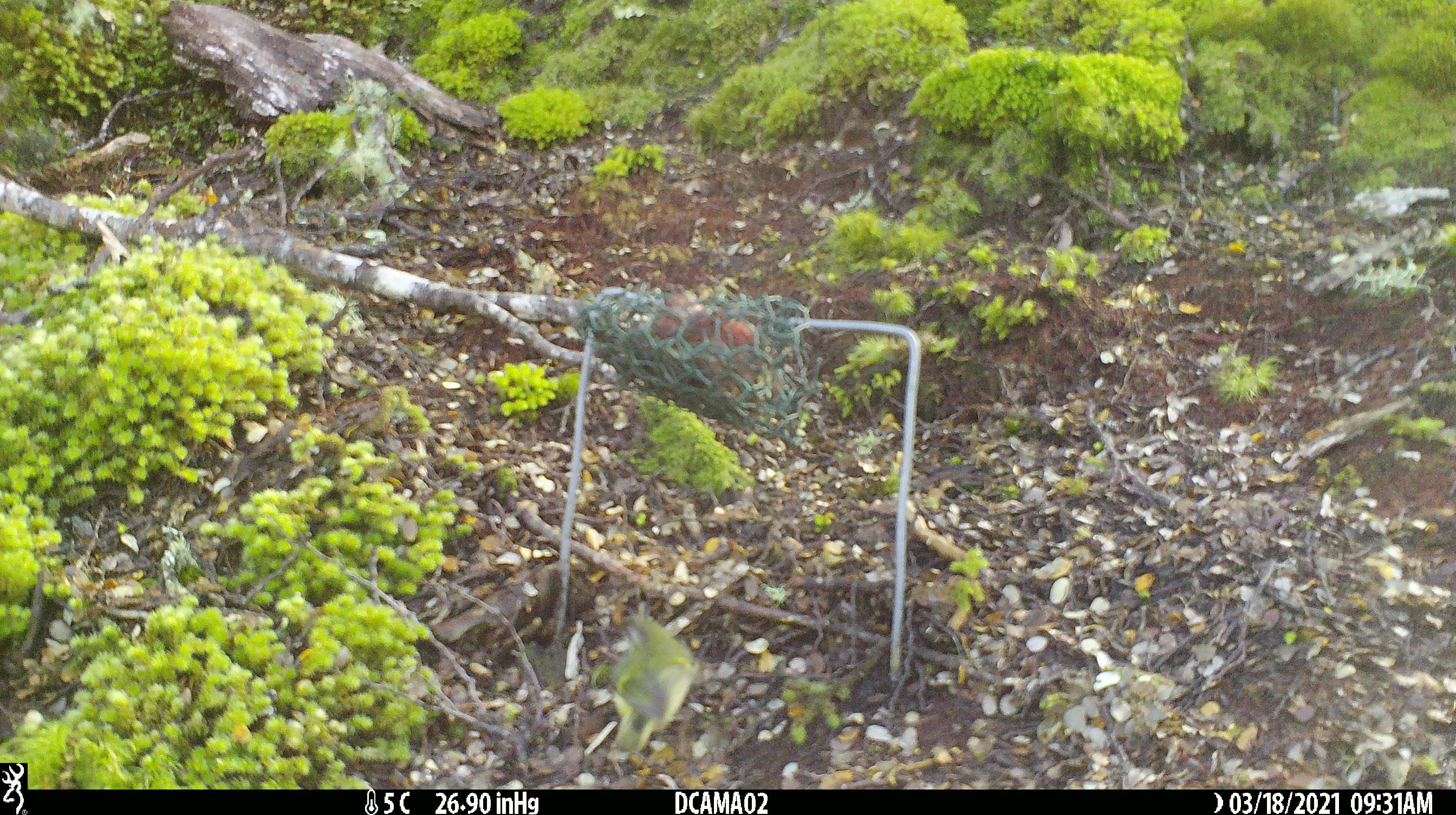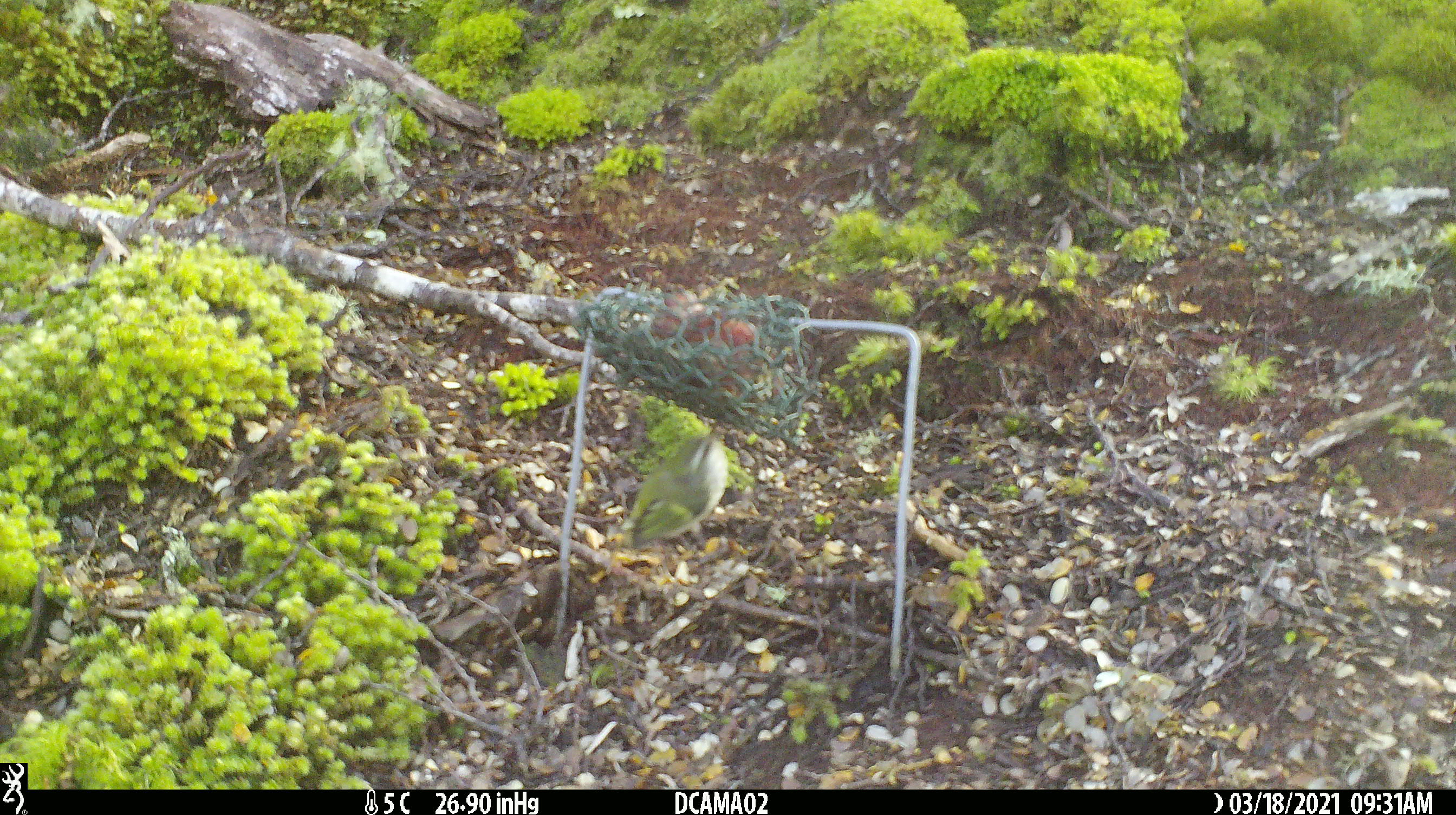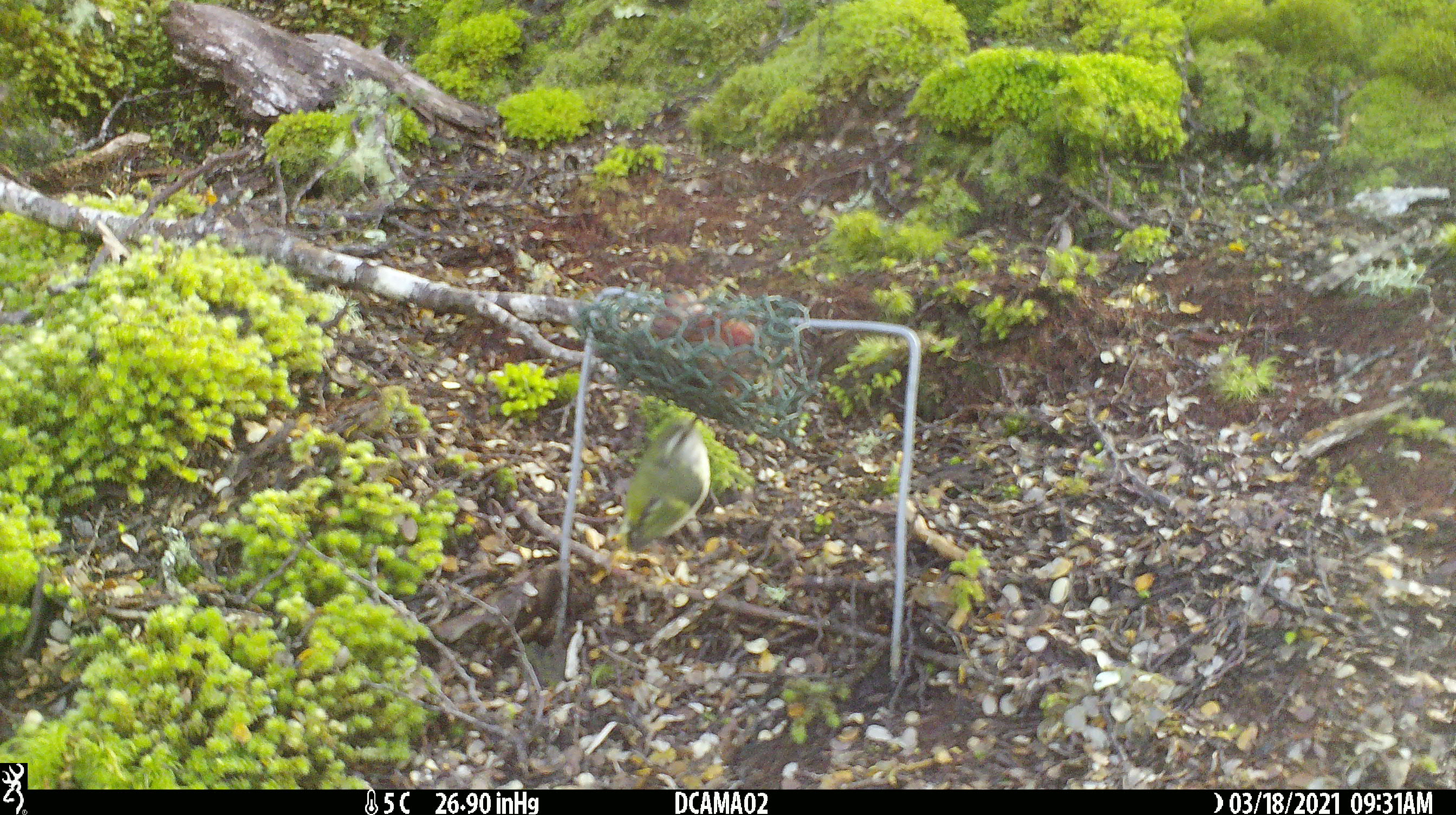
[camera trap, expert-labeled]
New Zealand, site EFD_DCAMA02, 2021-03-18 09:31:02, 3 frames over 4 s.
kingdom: Animalia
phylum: Chordata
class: Aves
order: Passeriformes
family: Acanthisittidae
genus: Acanthisitta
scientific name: Acanthisitta chloris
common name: rifleman